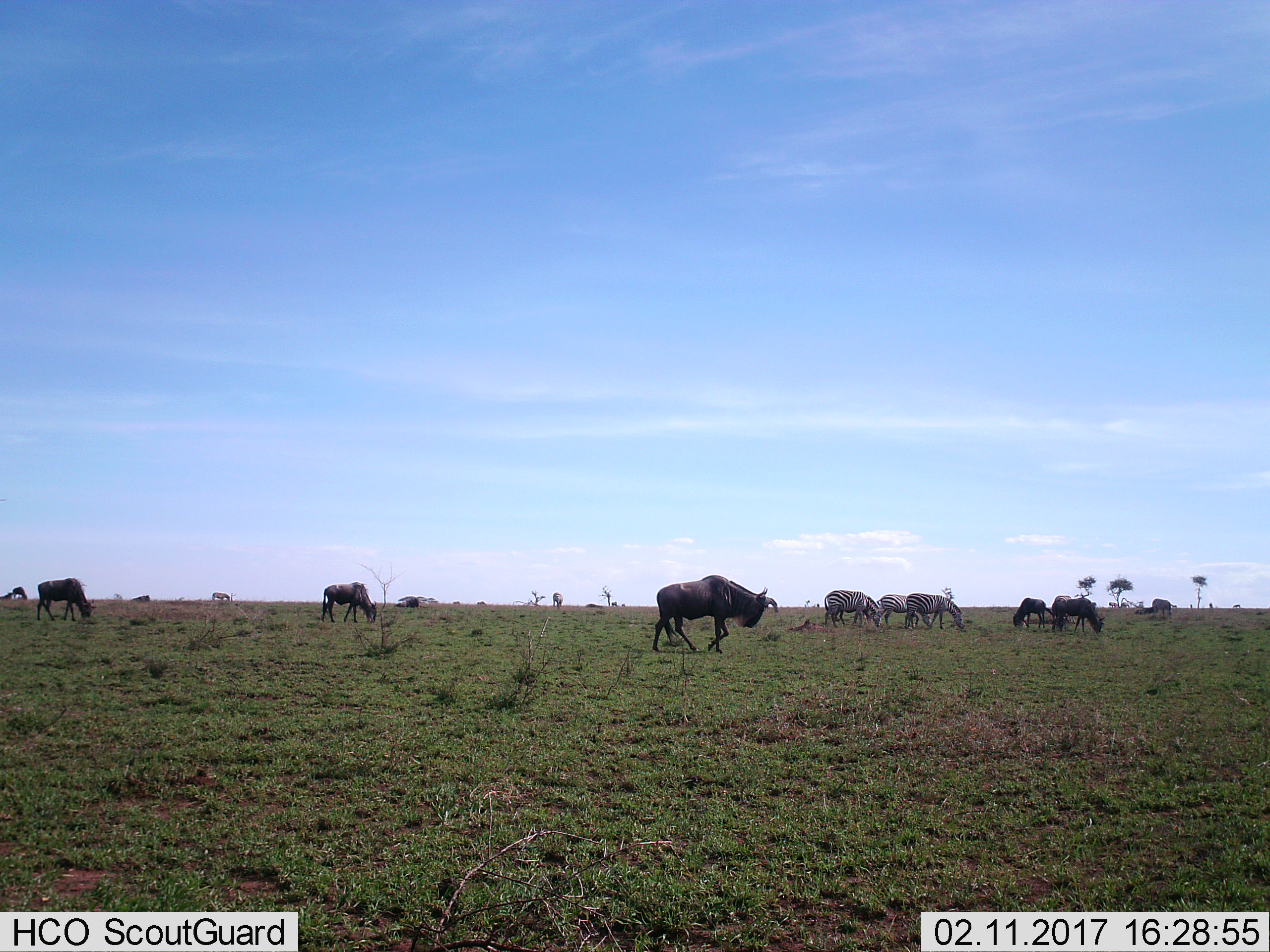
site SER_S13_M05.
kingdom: Animalia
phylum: Chordata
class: Mammalia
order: Artiodactyla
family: Bovidae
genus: Connochaetes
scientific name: Connochaetes taurinus taurinus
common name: blue wildebeest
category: wildebeestblue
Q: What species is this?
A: Wildebeestblue (blue wildebeest) (Connochaetes taurinus taurinus).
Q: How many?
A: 5.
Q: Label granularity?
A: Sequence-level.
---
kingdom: Animalia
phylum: Chordata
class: Mammalia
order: Perissodactyla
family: Equidae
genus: Equus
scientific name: Equus quagga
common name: plains zebra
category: zebraplains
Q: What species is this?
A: Zebraplains (plains zebra) (Equus quagga).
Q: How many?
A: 4.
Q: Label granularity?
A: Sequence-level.